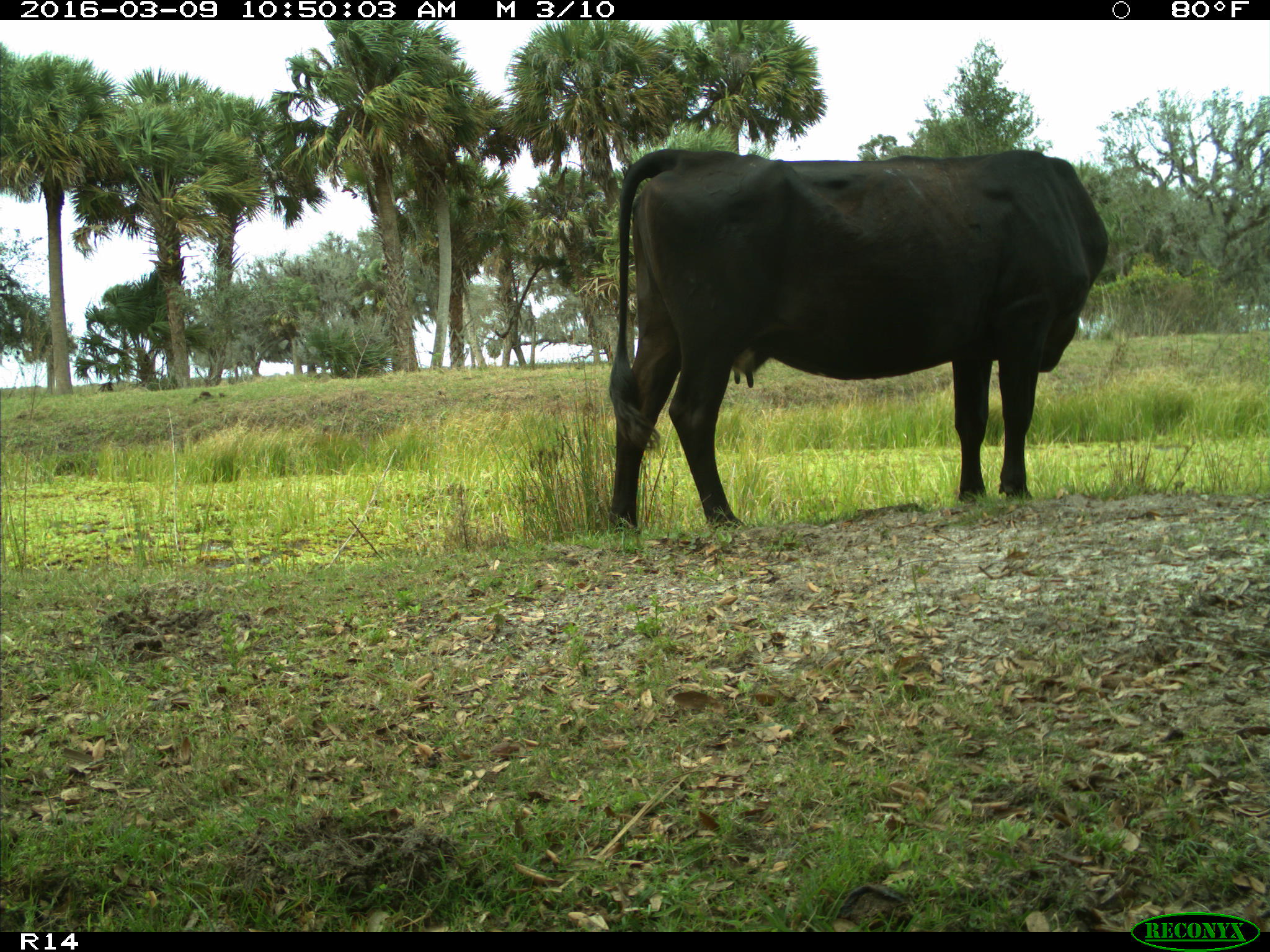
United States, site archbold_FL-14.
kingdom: Animalia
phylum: Chordata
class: Mammalia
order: Artiodactyla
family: Bovidae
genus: Bos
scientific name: Bos taurus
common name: domestic cow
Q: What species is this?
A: Bos taurus (domestic cow).